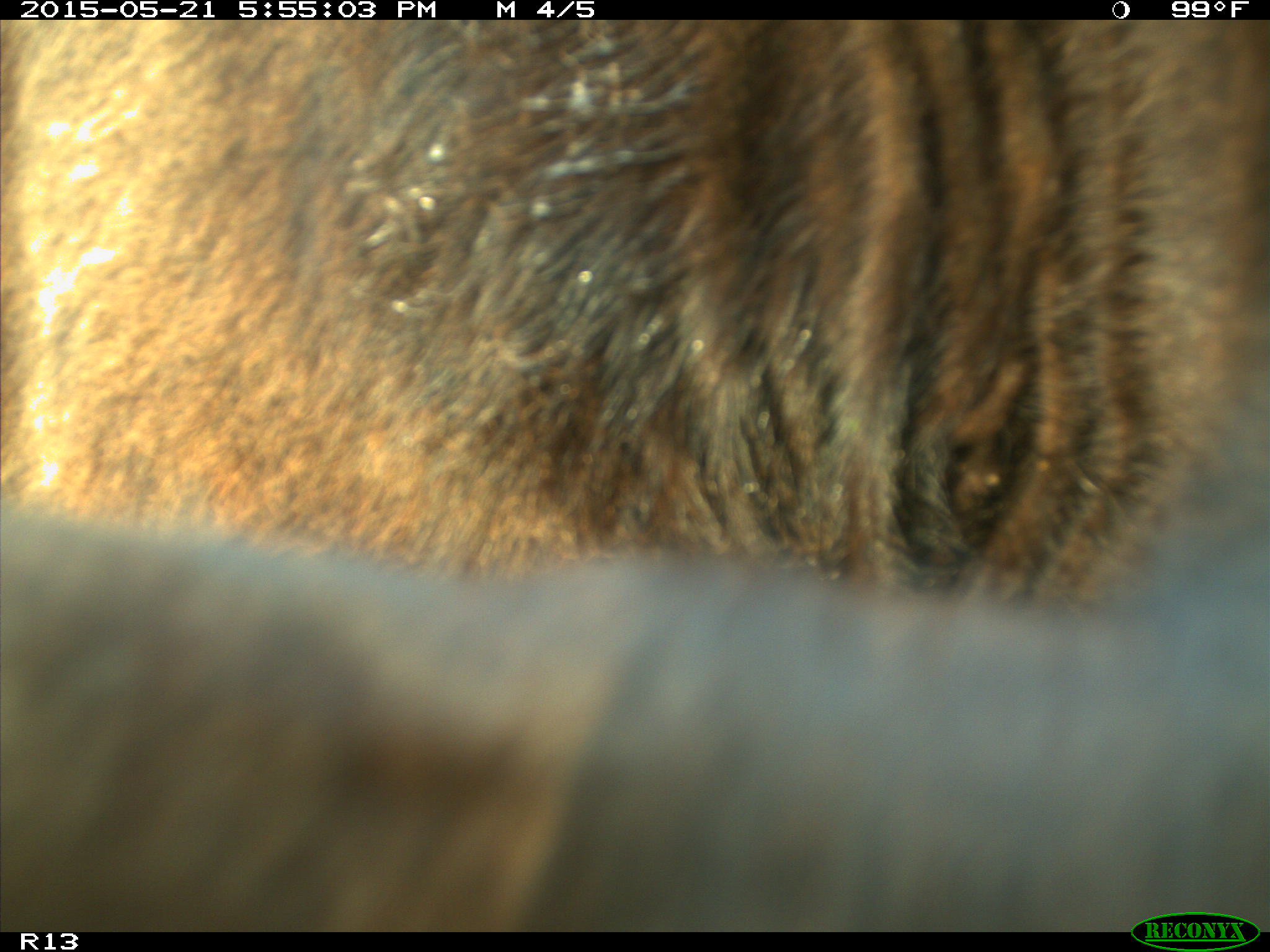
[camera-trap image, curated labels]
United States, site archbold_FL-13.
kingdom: Animalia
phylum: Chordata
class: Mammalia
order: Artiodactyla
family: Bovidae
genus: Bos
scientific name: Bos taurus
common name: domestic cow